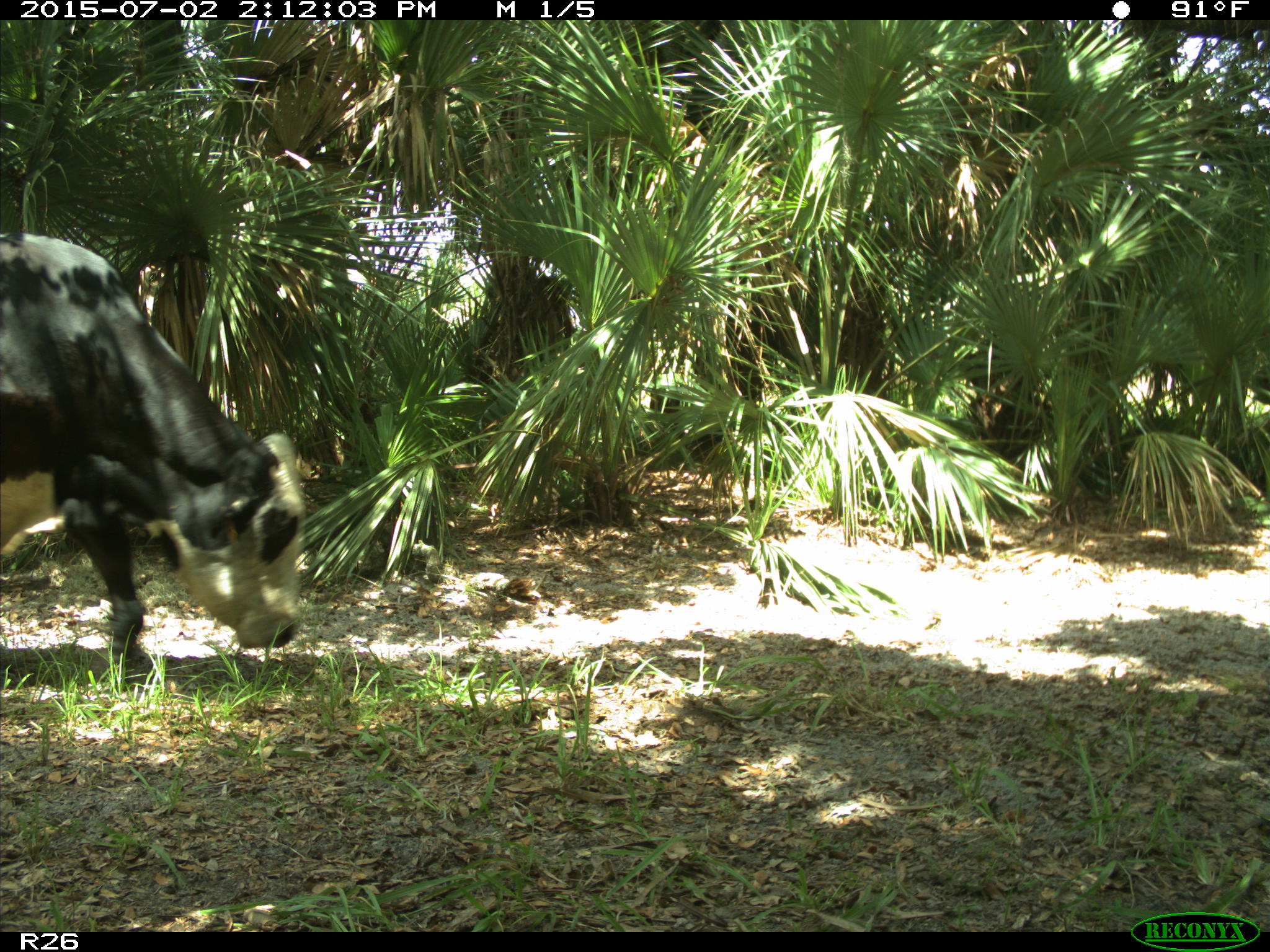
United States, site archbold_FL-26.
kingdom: Animalia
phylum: Chordata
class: Mammalia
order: Artiodactyla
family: Bovidae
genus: Bos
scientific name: Bos taurus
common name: domestic cow